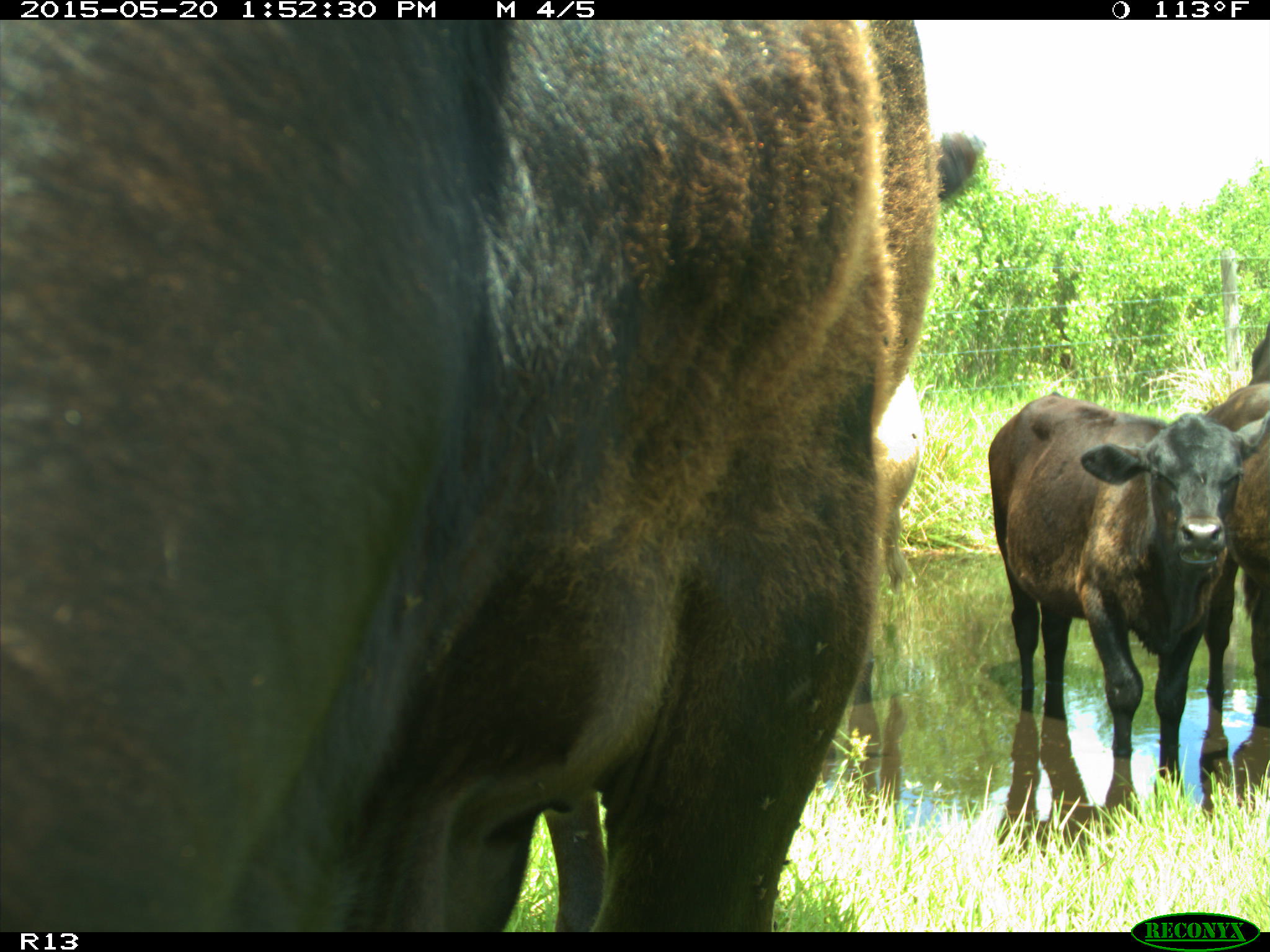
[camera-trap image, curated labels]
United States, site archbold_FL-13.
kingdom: Animalia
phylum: Chordata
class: Mammalia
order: Artiodactyla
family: Bovidae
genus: Bos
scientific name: Bos taurus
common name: domestic cow